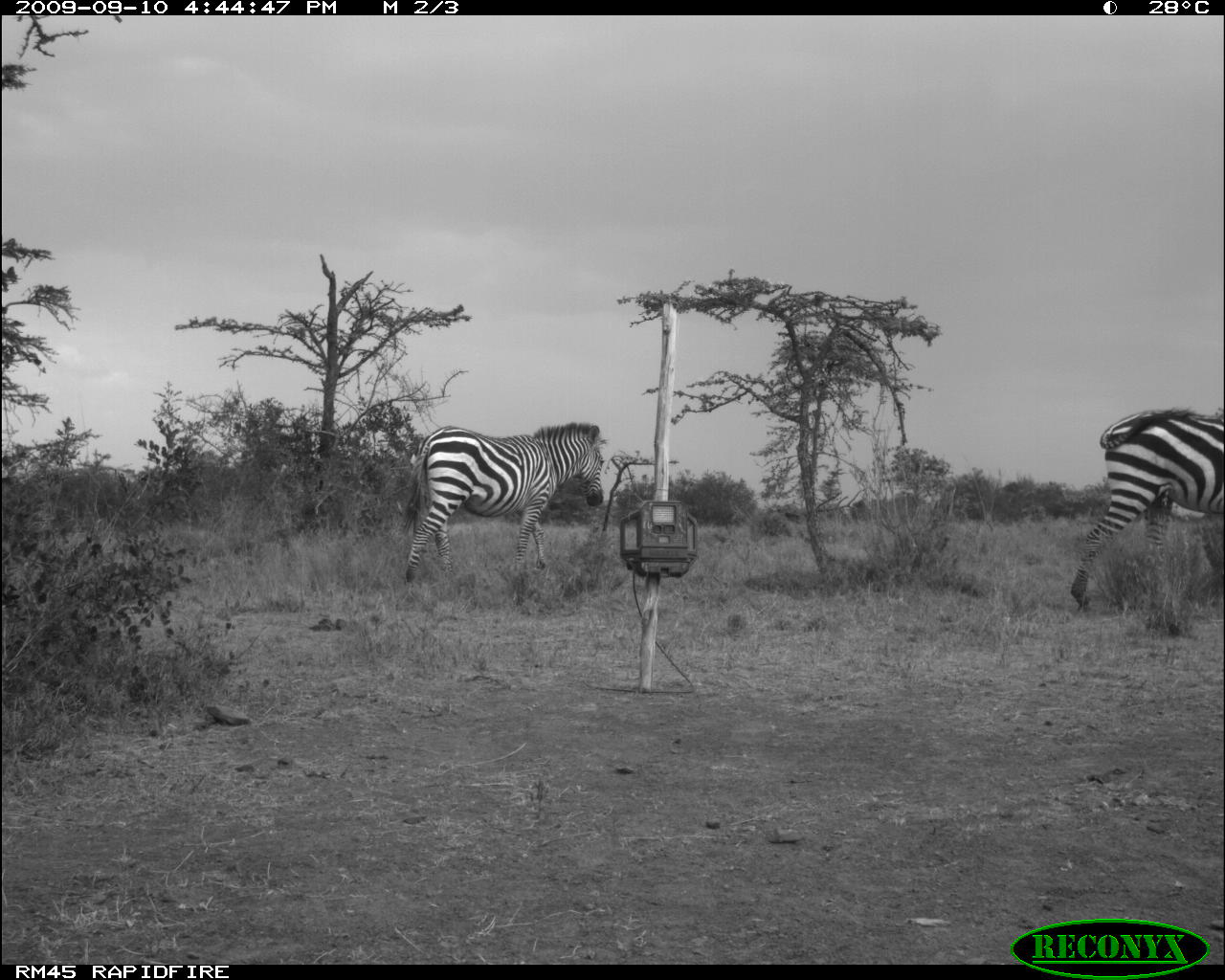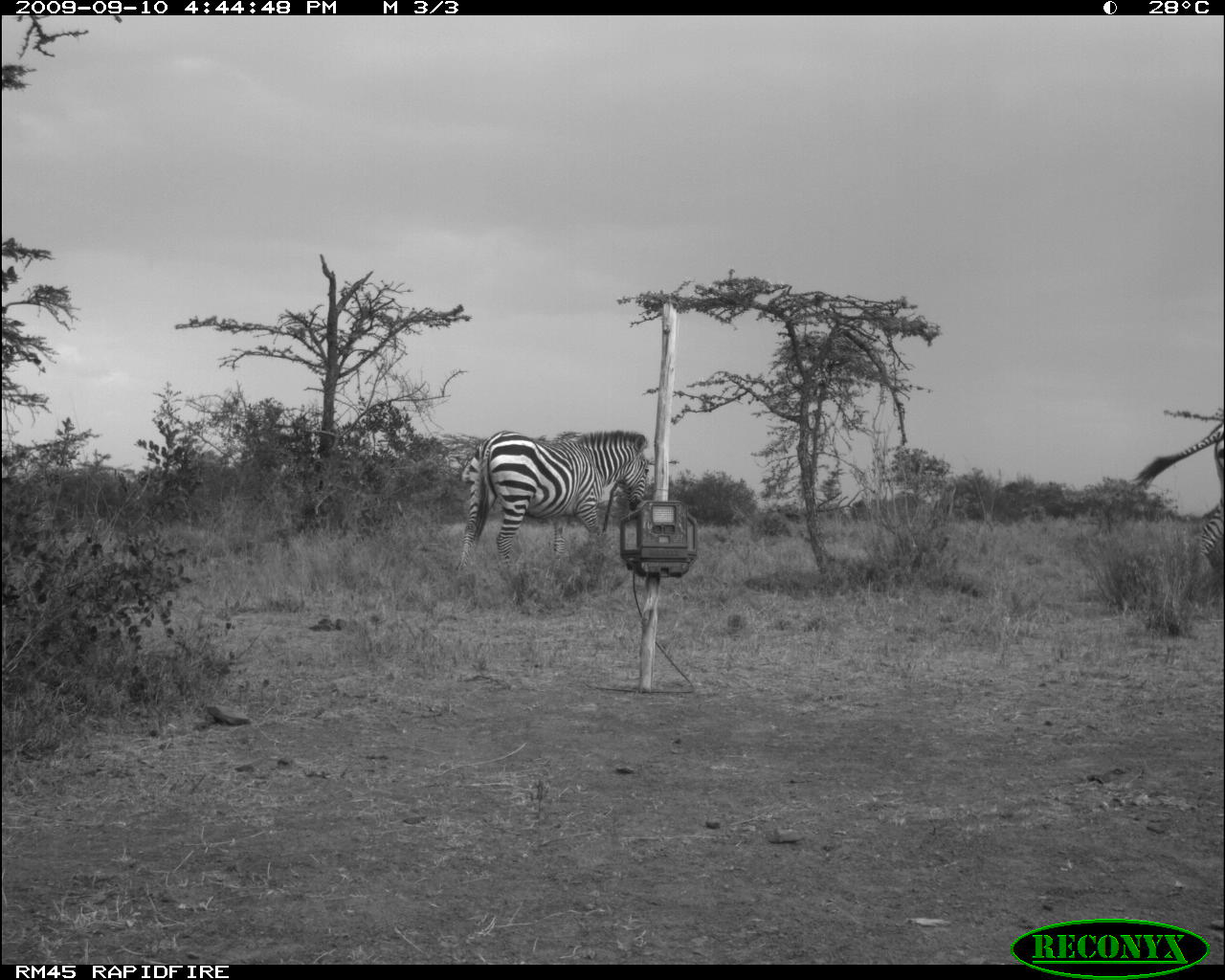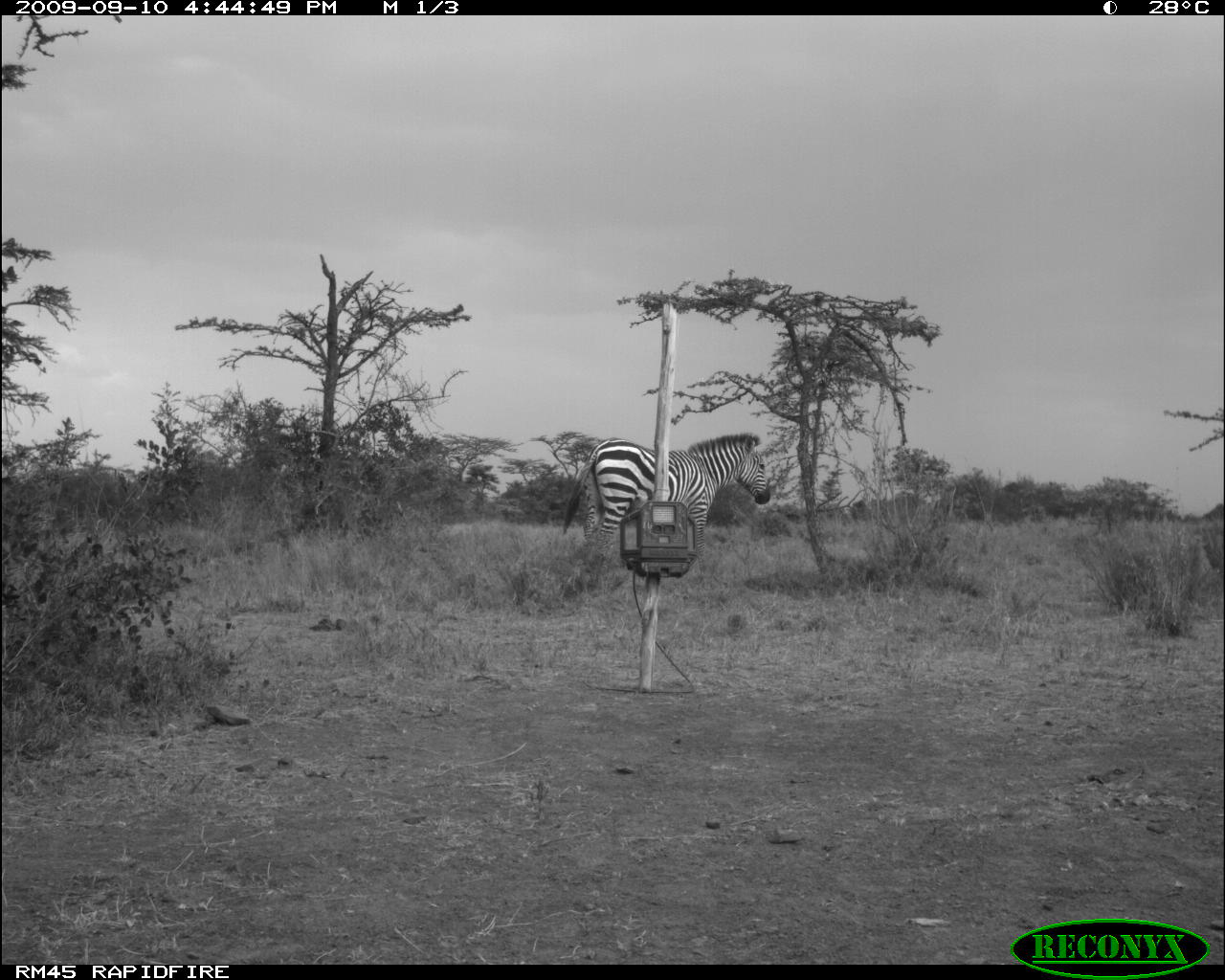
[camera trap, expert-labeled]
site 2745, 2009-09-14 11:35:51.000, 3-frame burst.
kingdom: Animalia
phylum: Chordata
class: Mammalia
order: Perissodactyla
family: Equidae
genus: Equus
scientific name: Equus quagga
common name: plains zebra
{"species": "Equus quagga (plains zebra)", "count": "1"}